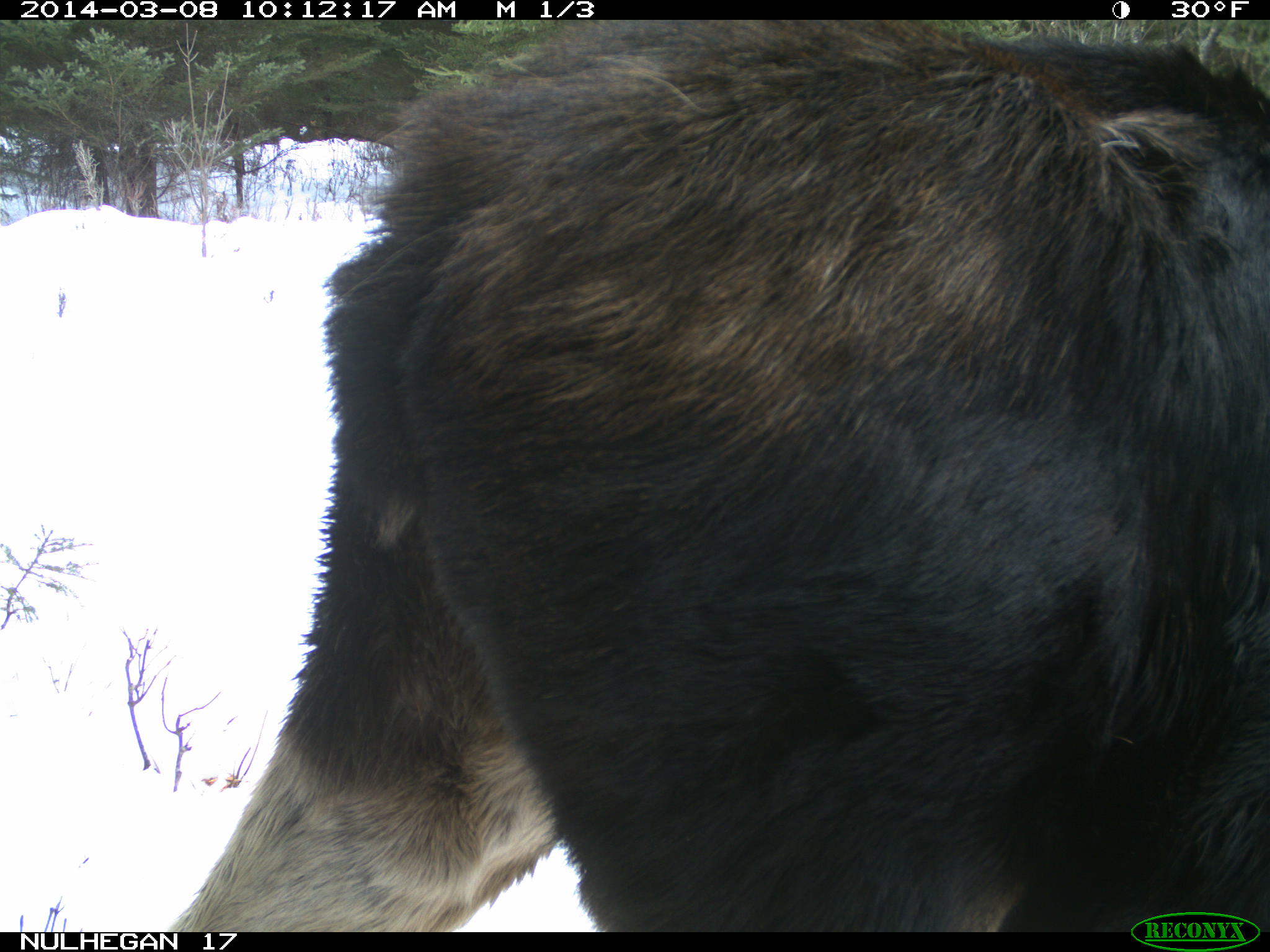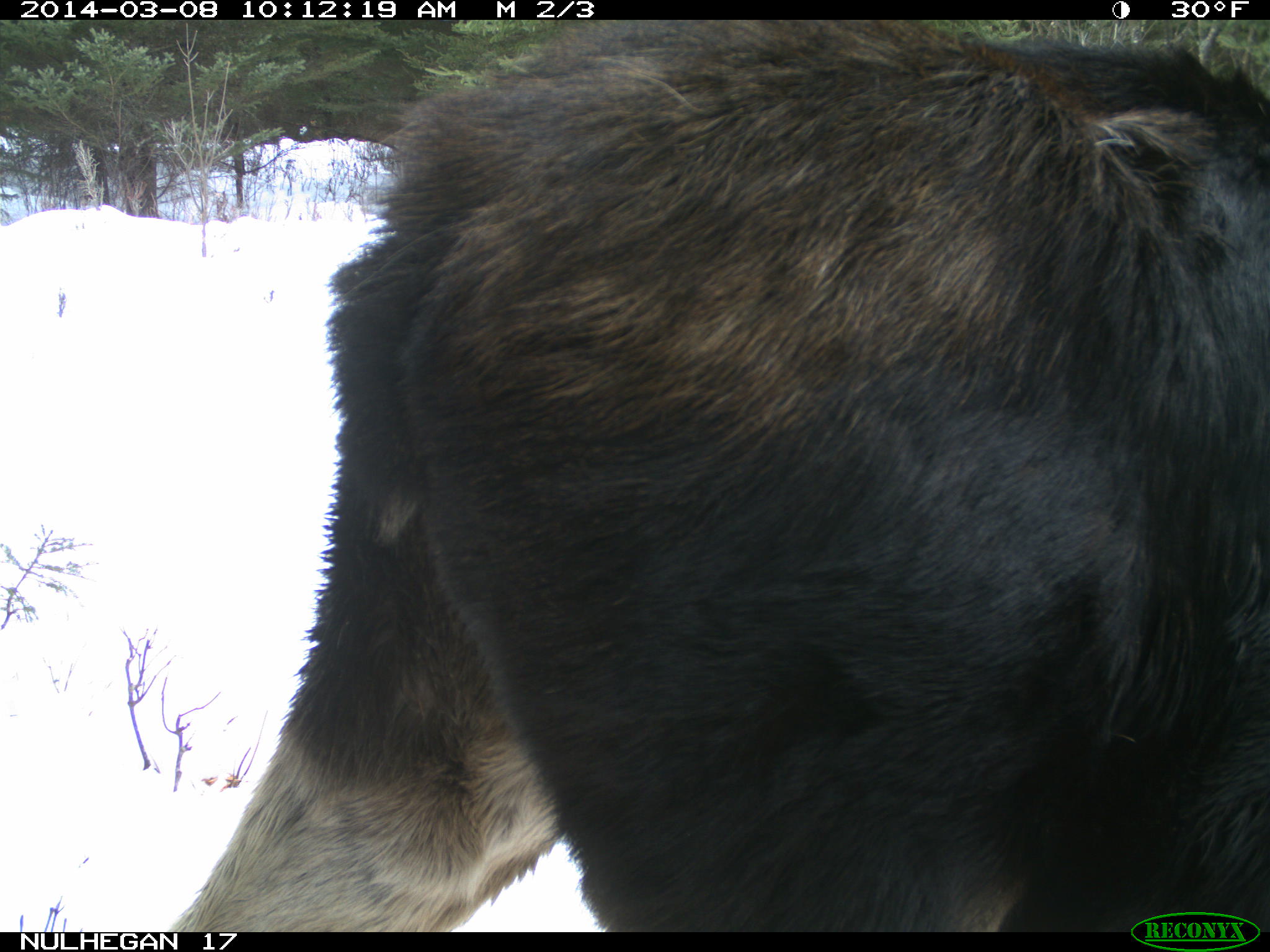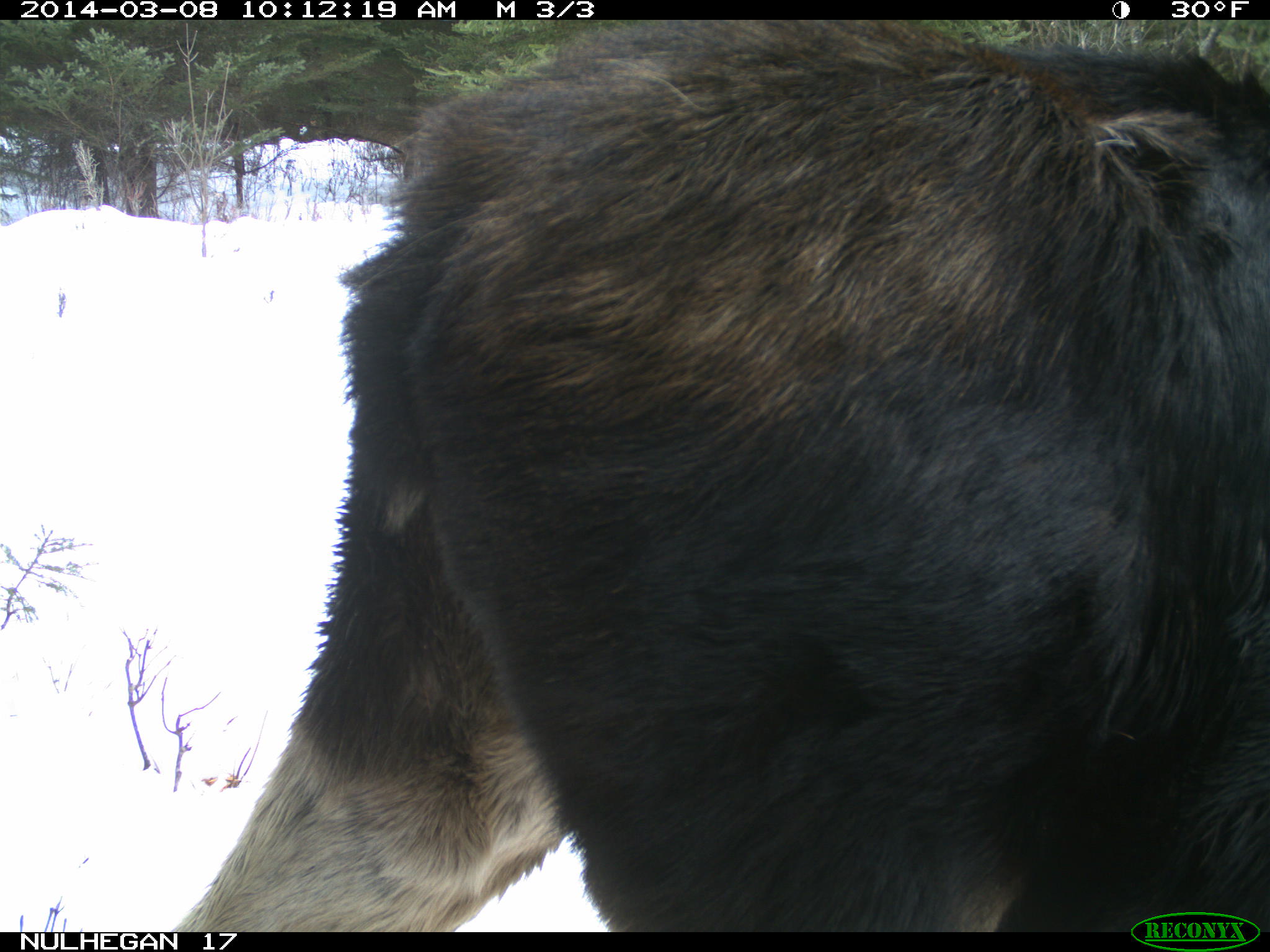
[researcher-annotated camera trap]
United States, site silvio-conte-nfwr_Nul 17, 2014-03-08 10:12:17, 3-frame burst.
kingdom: Animalia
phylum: Chordata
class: Mammalia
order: Artiodactyla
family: Cervidae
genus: Alces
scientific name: Alces alces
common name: moose